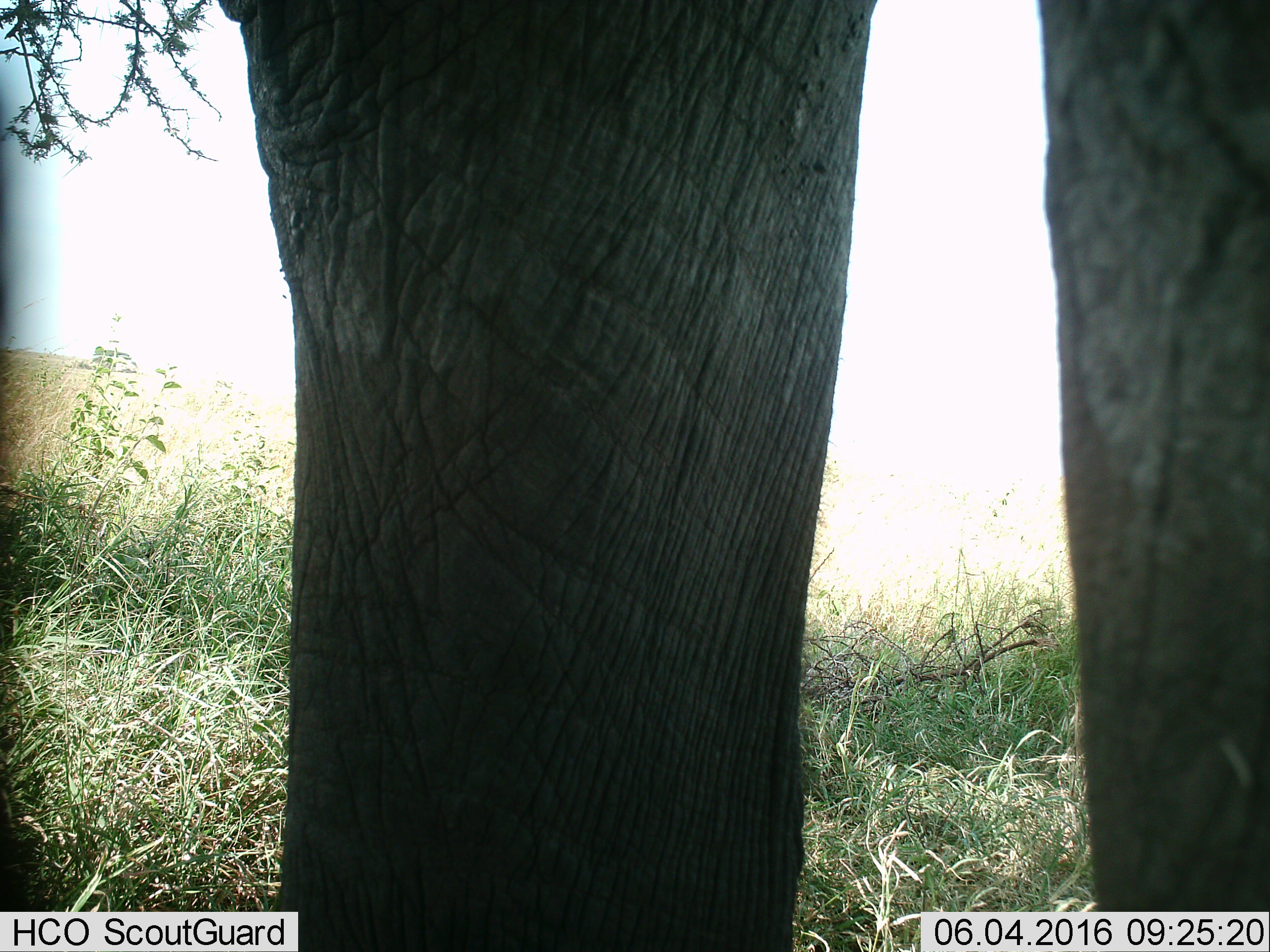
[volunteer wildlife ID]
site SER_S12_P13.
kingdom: Animalia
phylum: Chordata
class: Mammalia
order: Proboscidea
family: Elephantidae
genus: Loxodonta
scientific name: Loxodonta africana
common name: african bush elephant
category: elephant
Elephant (african bush elephant) (Loxodonta africana), count 1. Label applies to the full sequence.